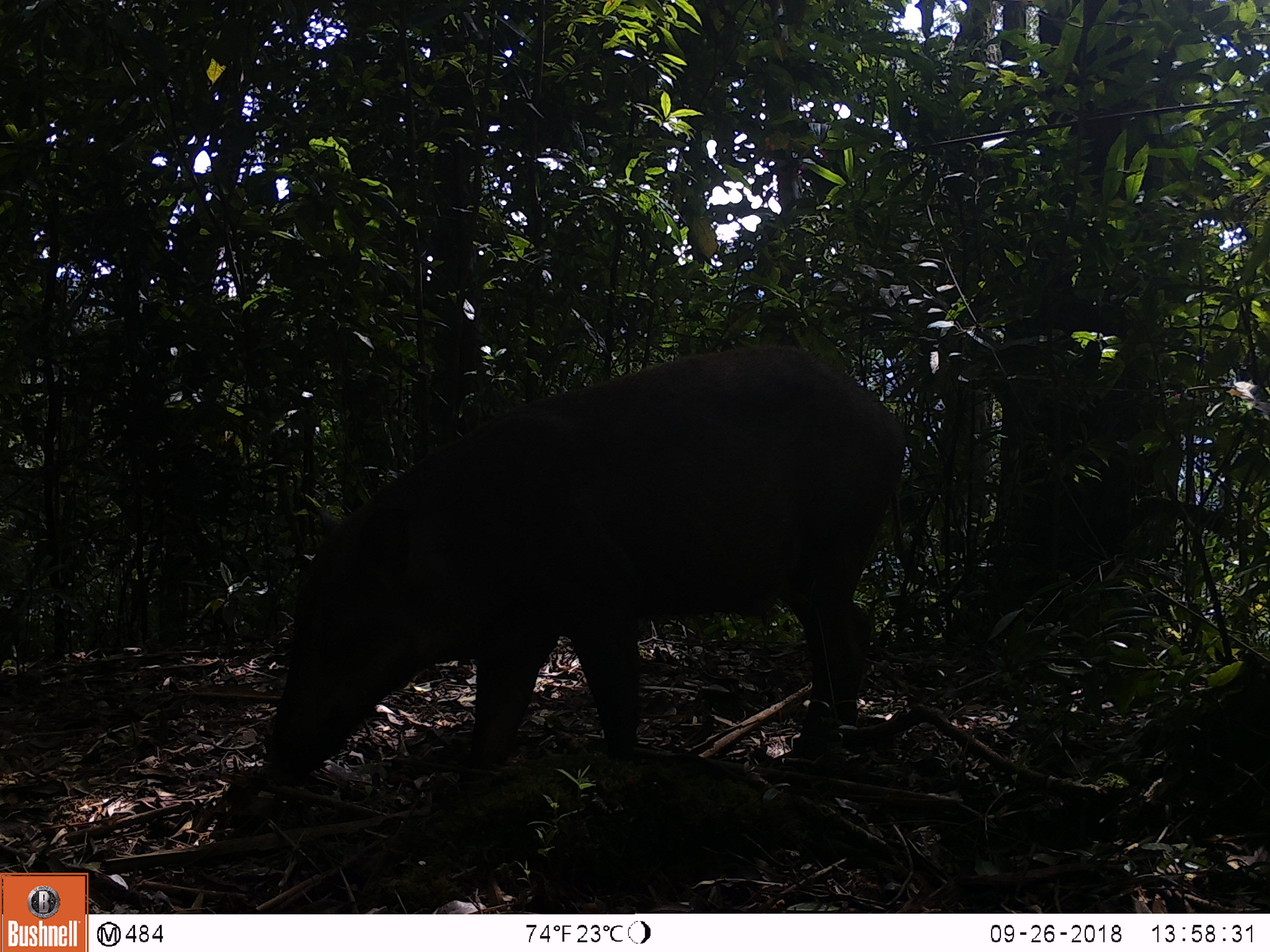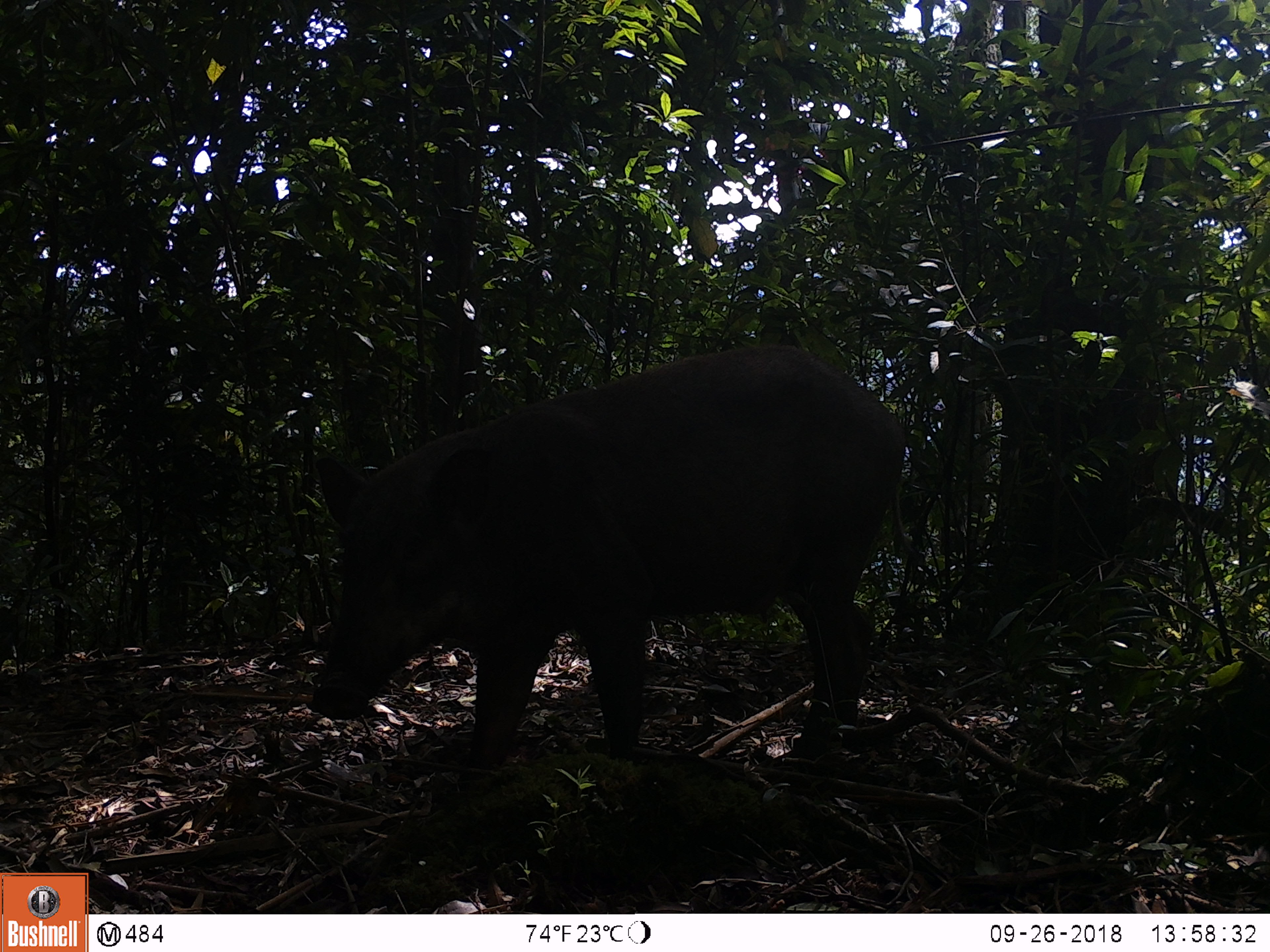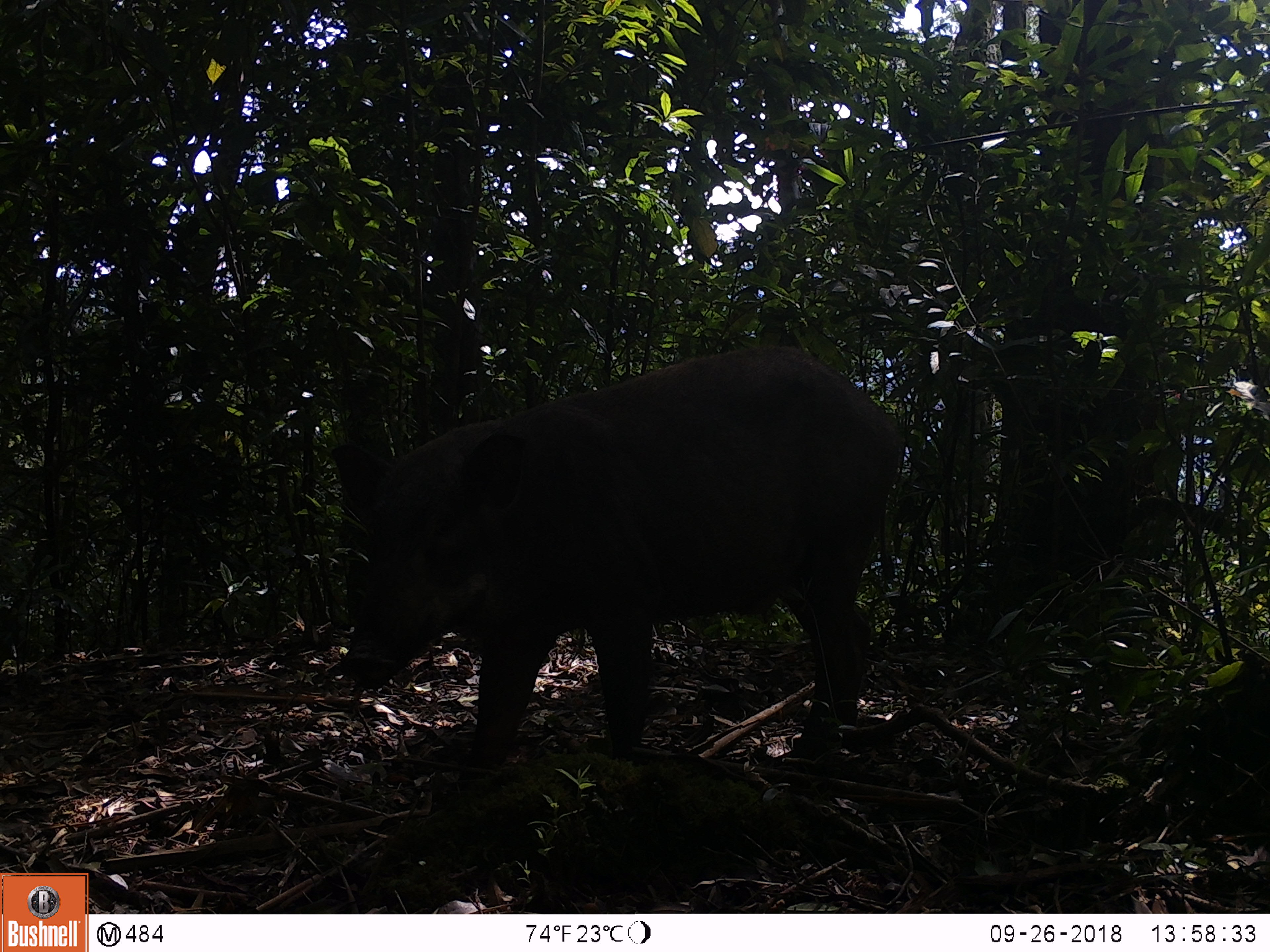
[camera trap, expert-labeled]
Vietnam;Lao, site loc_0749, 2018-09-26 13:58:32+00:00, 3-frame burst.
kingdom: Animalia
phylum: Chordata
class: Mammalia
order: Artiodactyla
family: Suidae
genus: Sus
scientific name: Sus scrofa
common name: eurasian wild pig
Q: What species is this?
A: Eurasian wild pig (Sus scrofa).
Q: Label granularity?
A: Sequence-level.